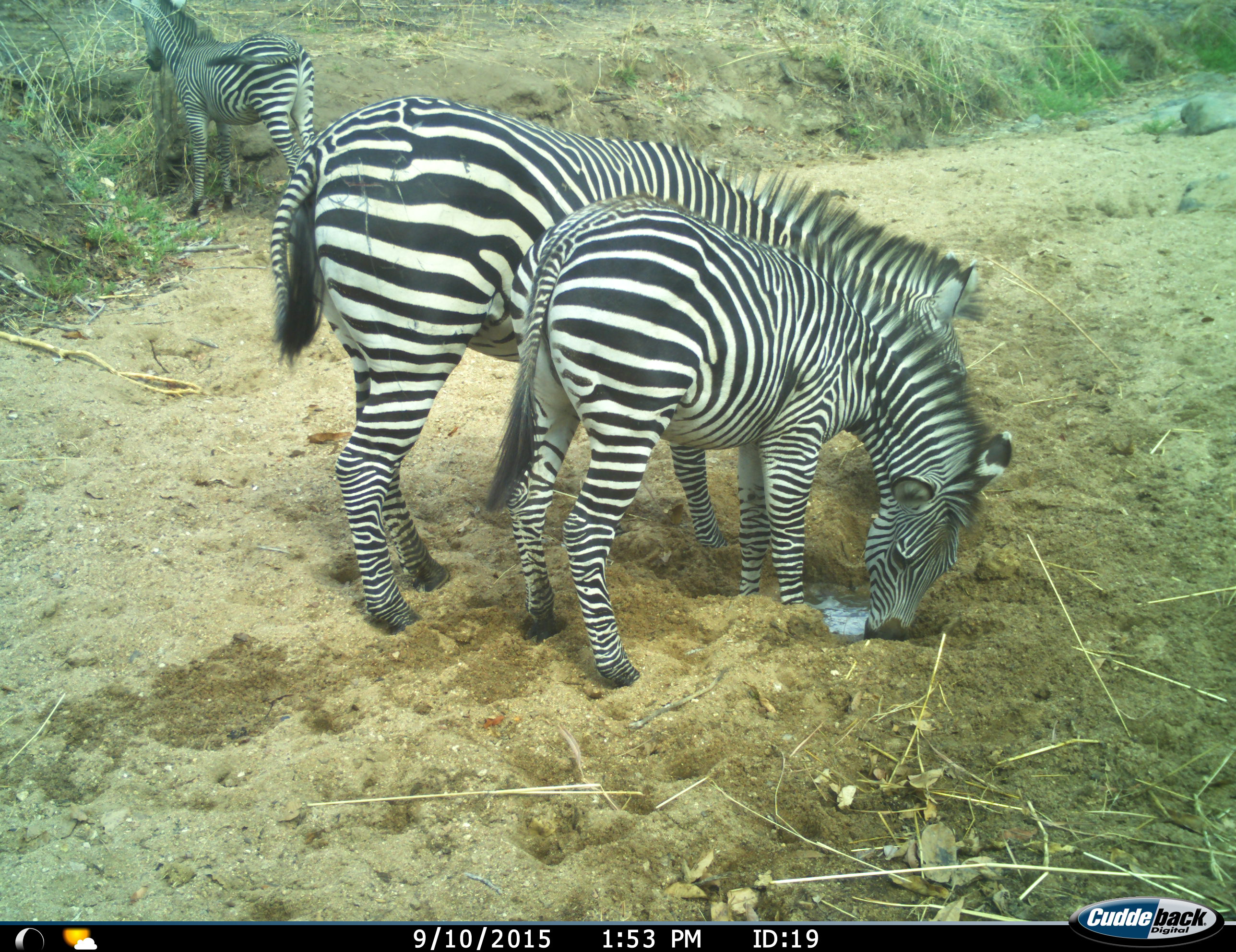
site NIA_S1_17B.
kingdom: Animalia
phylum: Chordata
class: Mammalia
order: Perissodactyla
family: Equidae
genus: Equus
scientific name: Equus quagga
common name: plains zebra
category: zebraplains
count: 3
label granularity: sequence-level